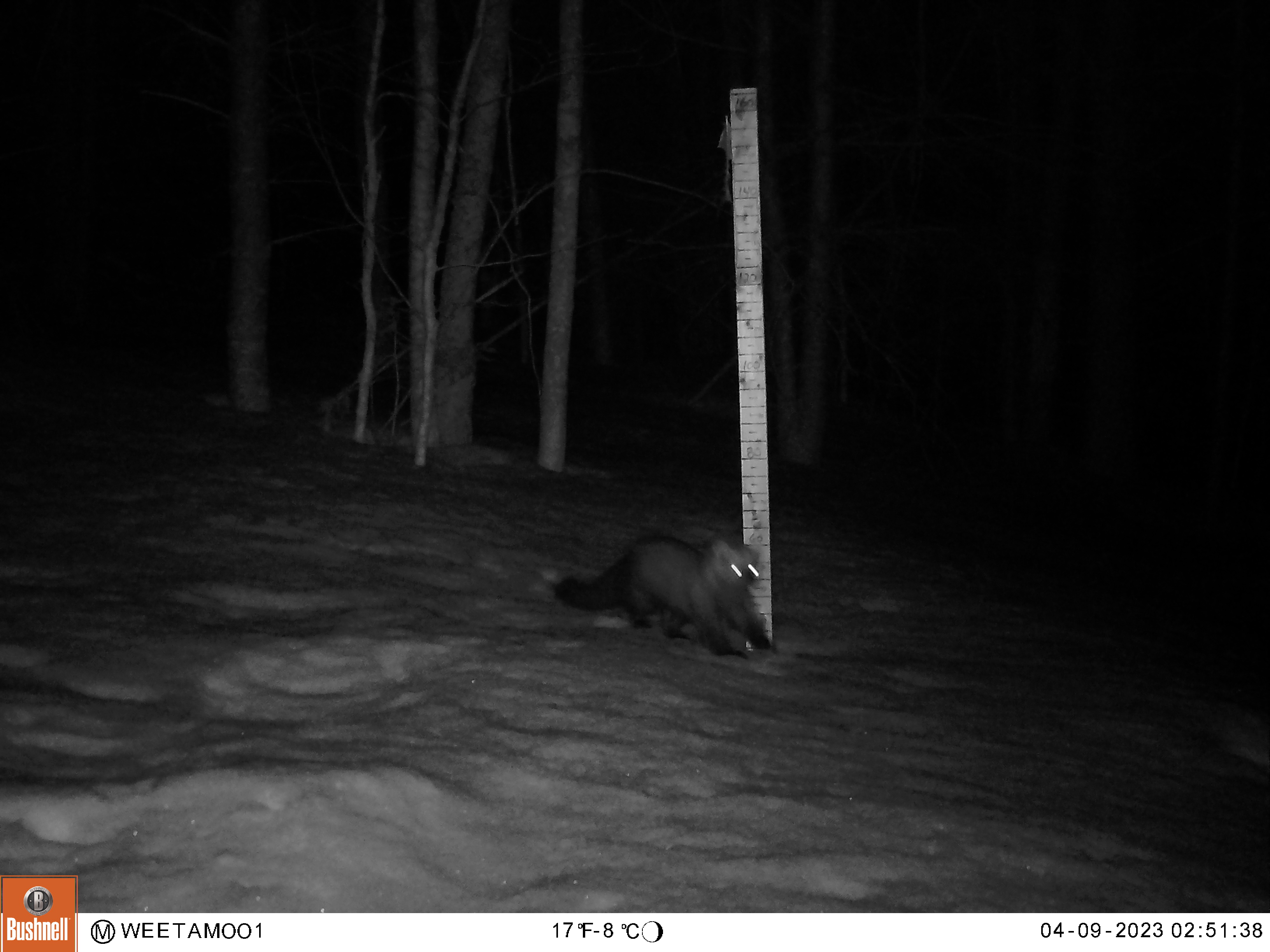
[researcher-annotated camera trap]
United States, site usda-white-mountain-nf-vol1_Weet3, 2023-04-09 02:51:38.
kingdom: Animalia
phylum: Chordata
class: Mammalia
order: Carnivora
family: Mustelidae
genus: Martes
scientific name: Martes americana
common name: american marten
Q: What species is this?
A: American marten (Martes americana).